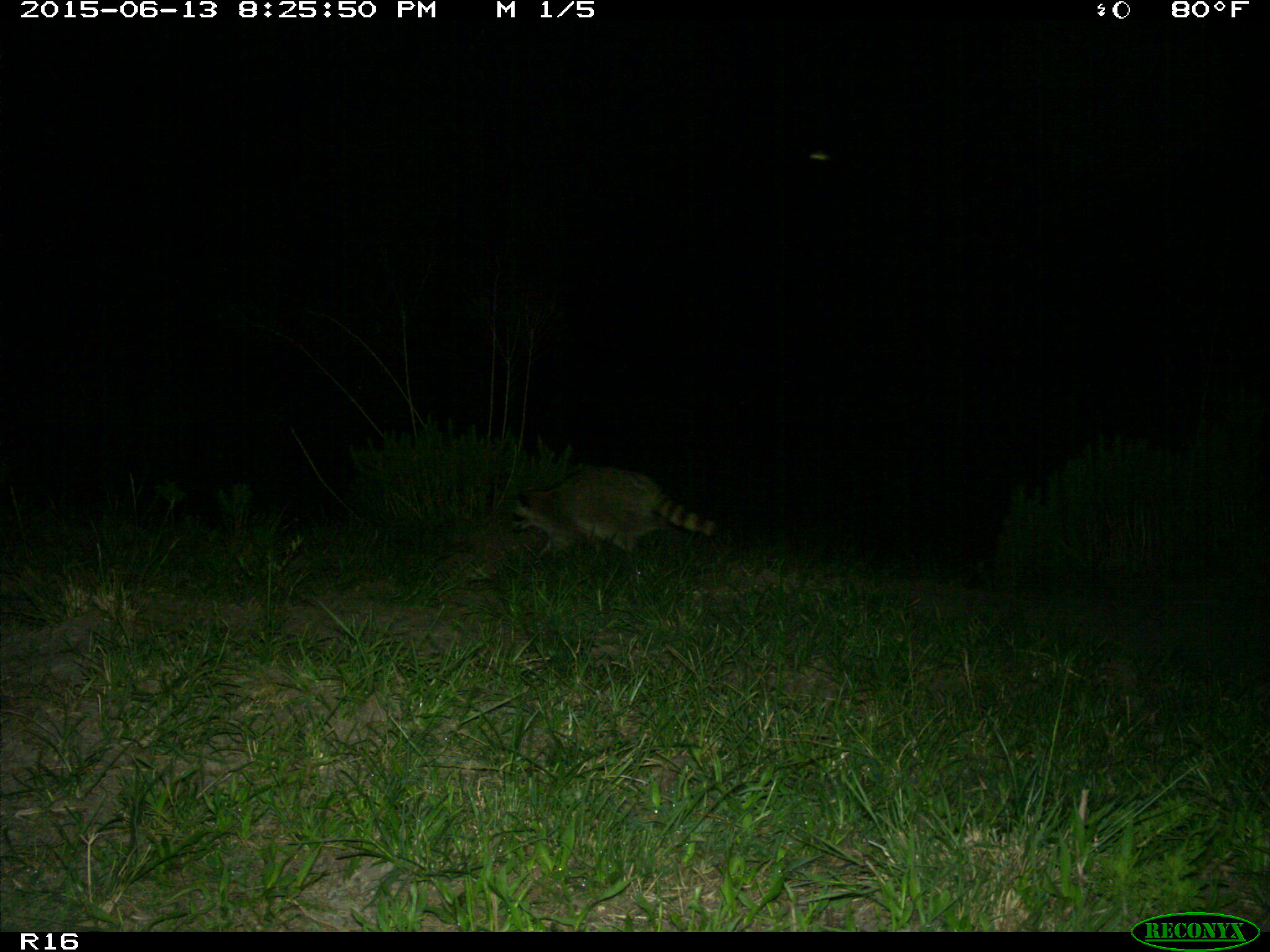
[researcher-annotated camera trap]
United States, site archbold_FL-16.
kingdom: Animalia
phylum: Chordata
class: Mammalia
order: Carnivora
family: Procyonidae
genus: Procyon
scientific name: Procyon lotor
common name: common raccoon